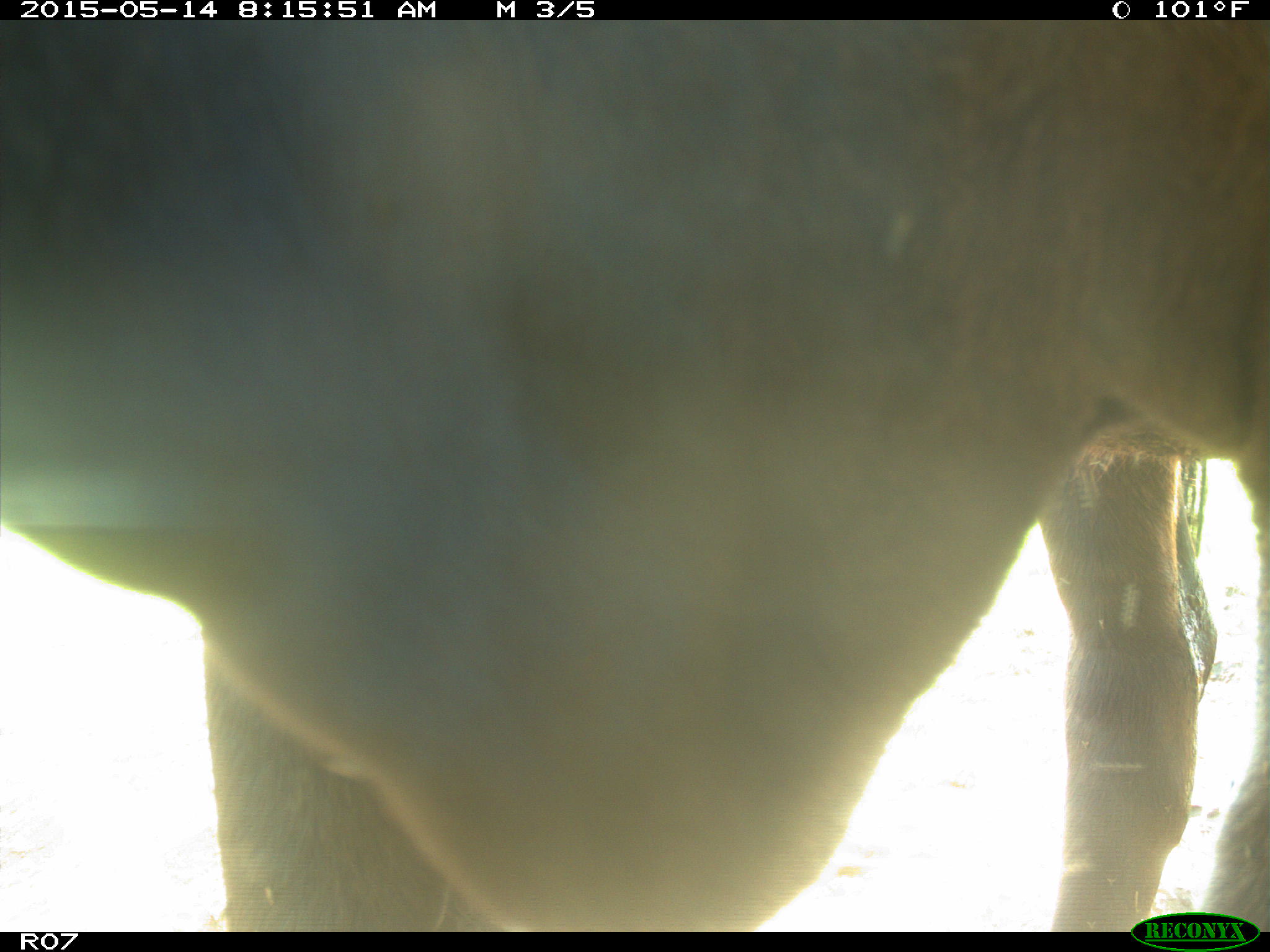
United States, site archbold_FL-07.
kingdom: Animalia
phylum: Chordata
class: Mammalia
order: Artiodactyla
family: Bovidae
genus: Bos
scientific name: Bos taurus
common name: domestic cow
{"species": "Bos taurus (domestic cow)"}